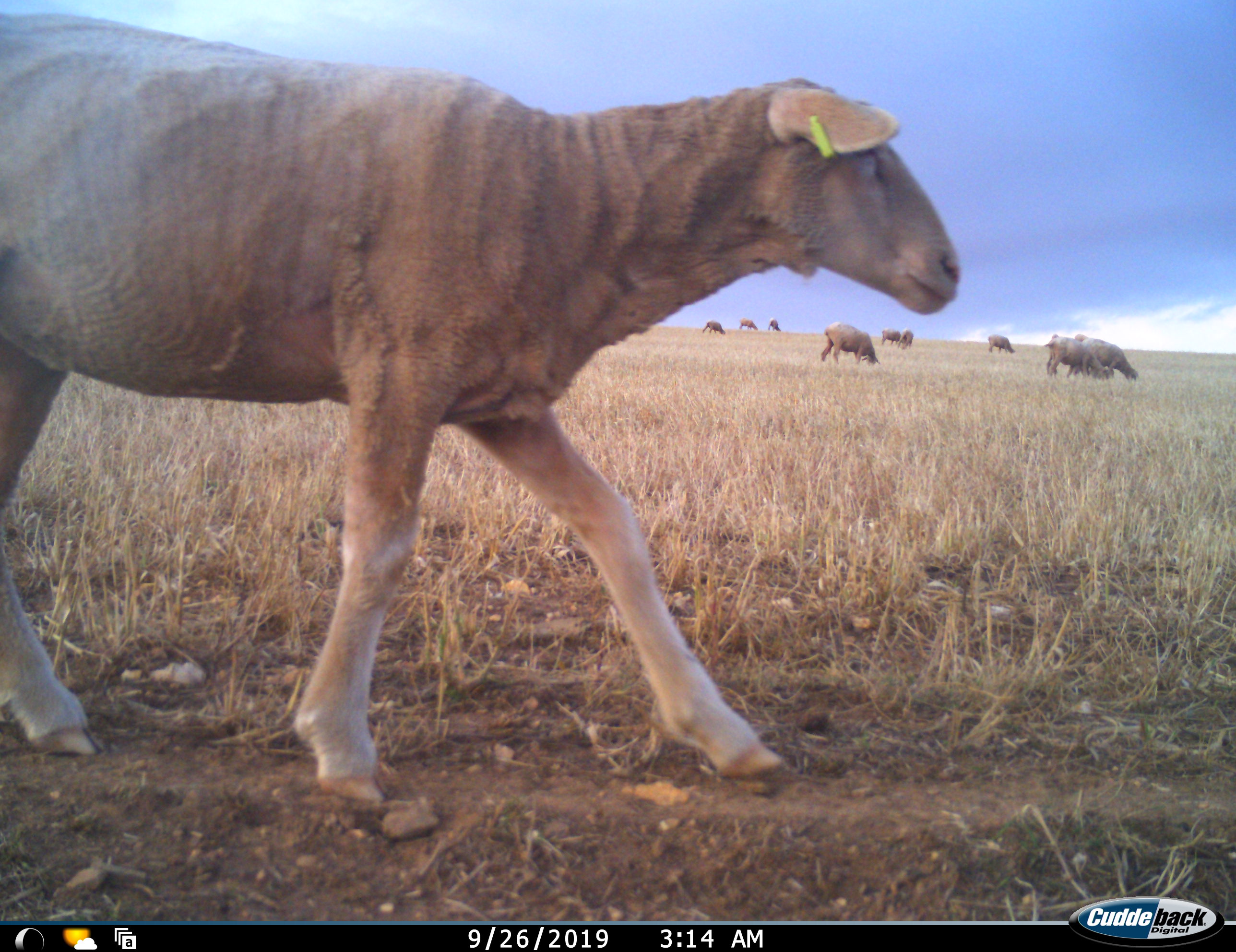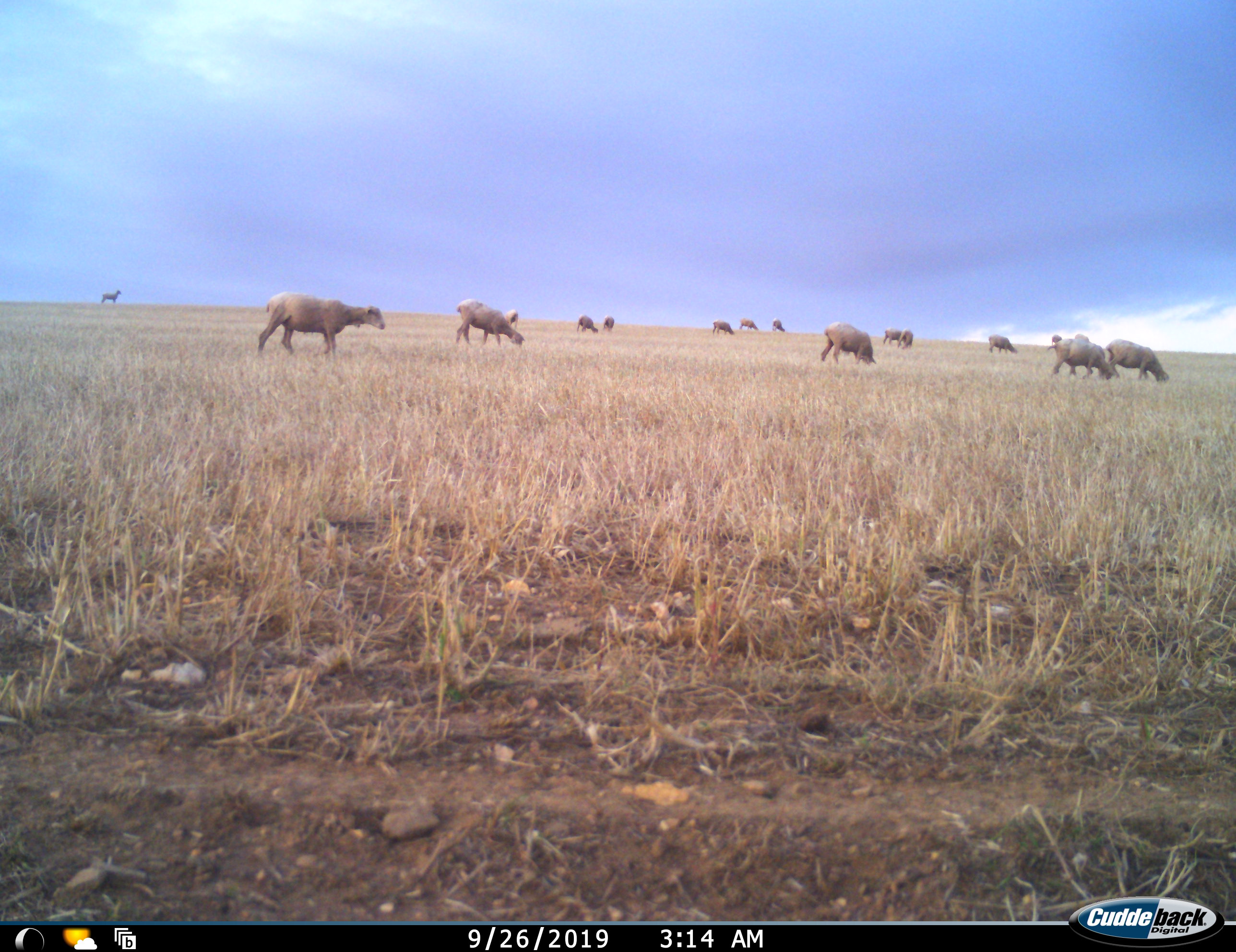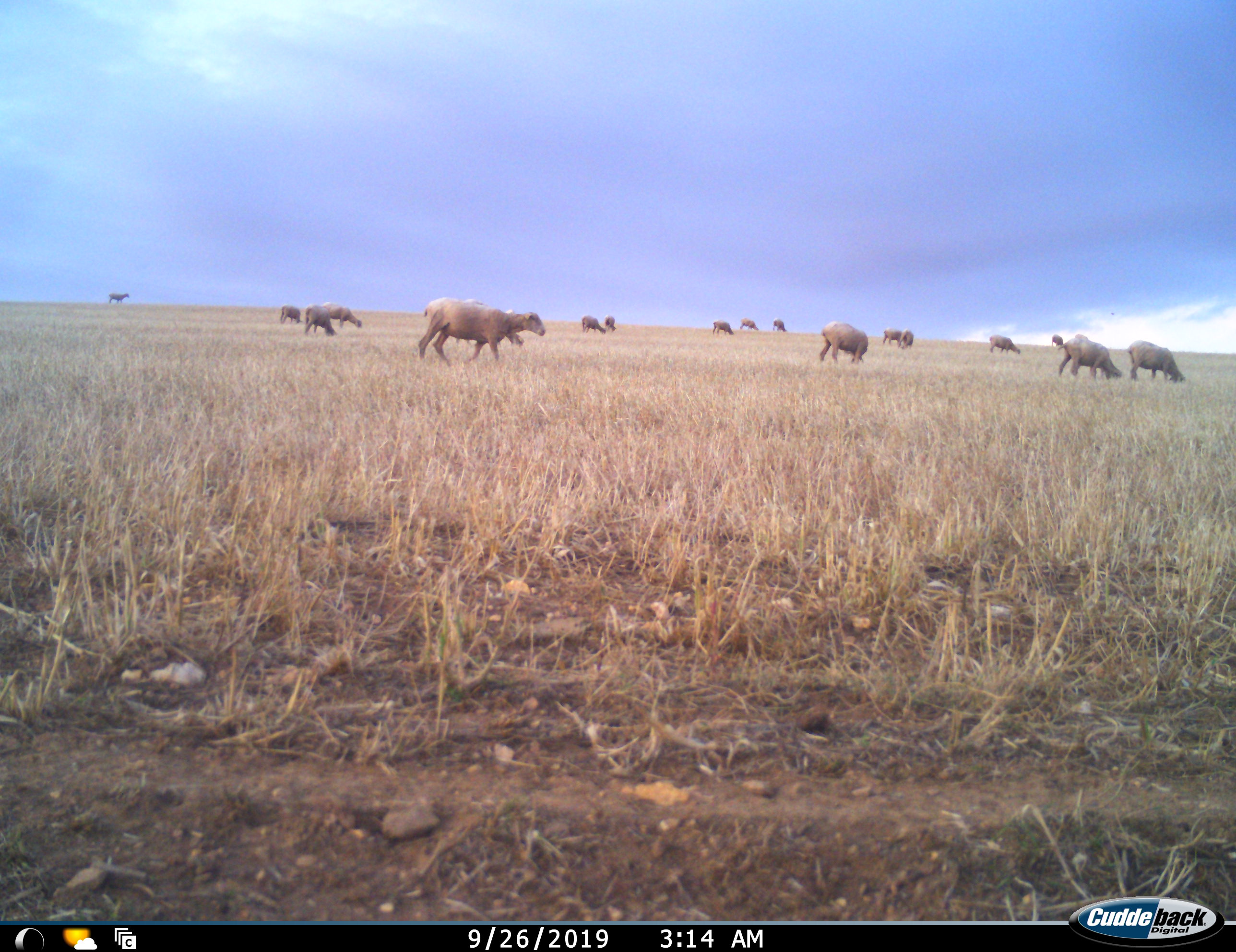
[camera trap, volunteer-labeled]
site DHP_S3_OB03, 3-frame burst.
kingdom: Animalia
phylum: Chordata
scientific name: Vertebrata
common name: domestic animal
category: domesticanimal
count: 11-50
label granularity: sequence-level